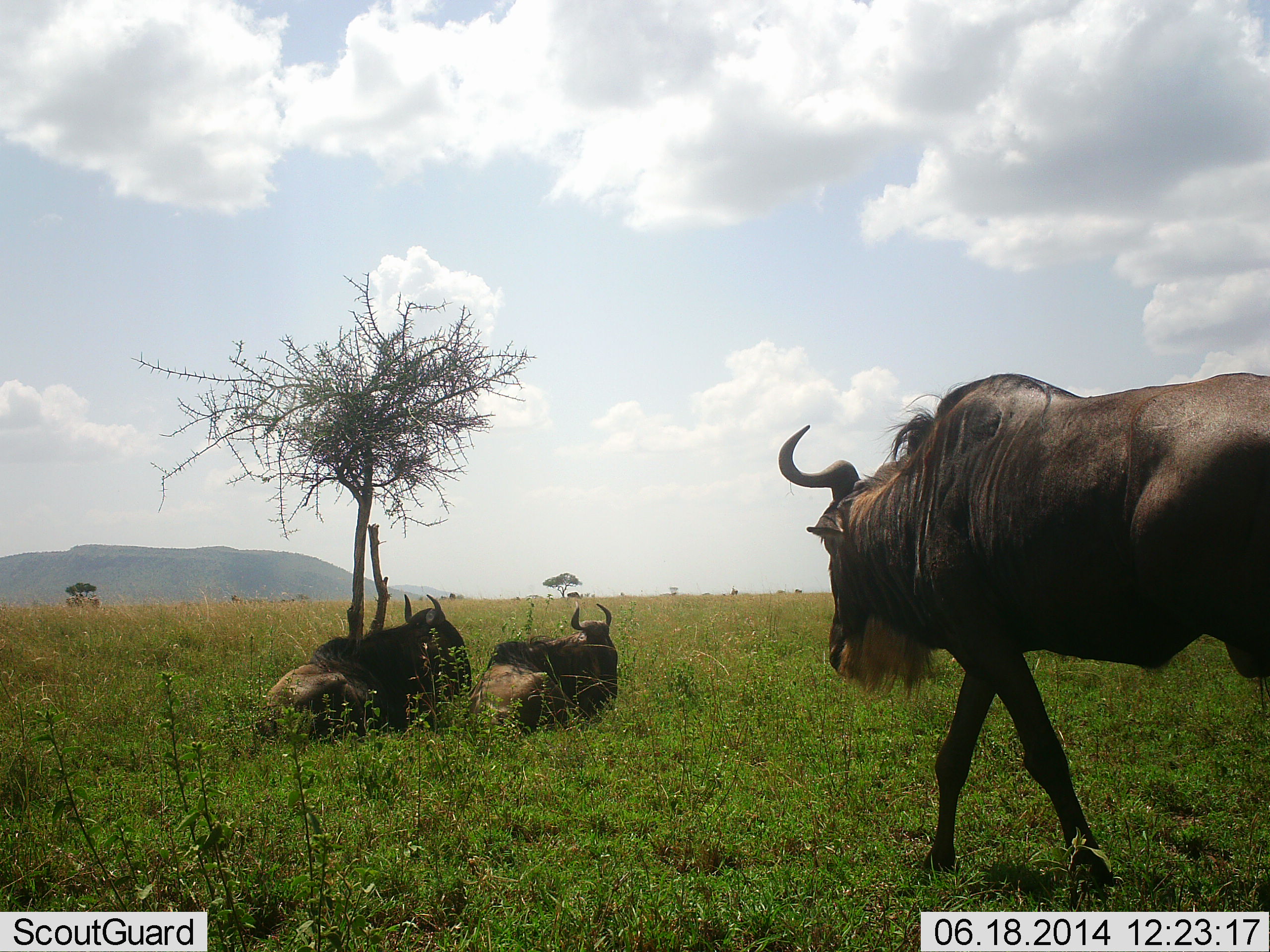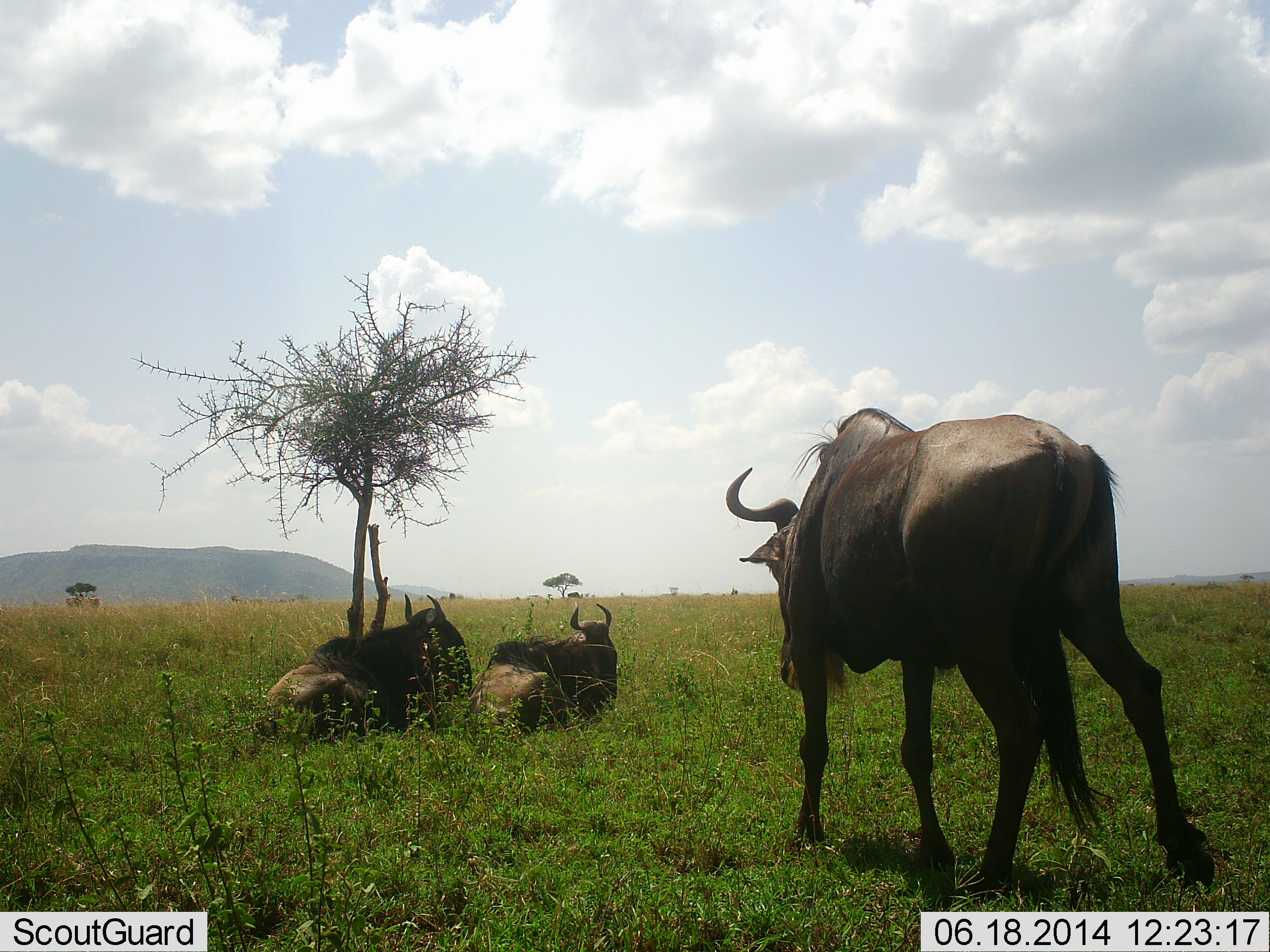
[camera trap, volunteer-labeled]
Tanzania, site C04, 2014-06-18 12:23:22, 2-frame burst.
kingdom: Animalia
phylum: Chordata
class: Mammalia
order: Artiodactyla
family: Bovidae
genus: Connochaetes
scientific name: Connochaetes taurinus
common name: blue wildebeest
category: wildebeest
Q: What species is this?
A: Wildebeest (blue wildebeest) (Connochaetes taurinus).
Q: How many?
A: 3.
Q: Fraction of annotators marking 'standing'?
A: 20%.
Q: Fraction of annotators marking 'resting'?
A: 100%.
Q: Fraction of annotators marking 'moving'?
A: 60%.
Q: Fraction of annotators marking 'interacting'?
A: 0%.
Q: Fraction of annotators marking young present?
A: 0%.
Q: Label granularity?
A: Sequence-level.